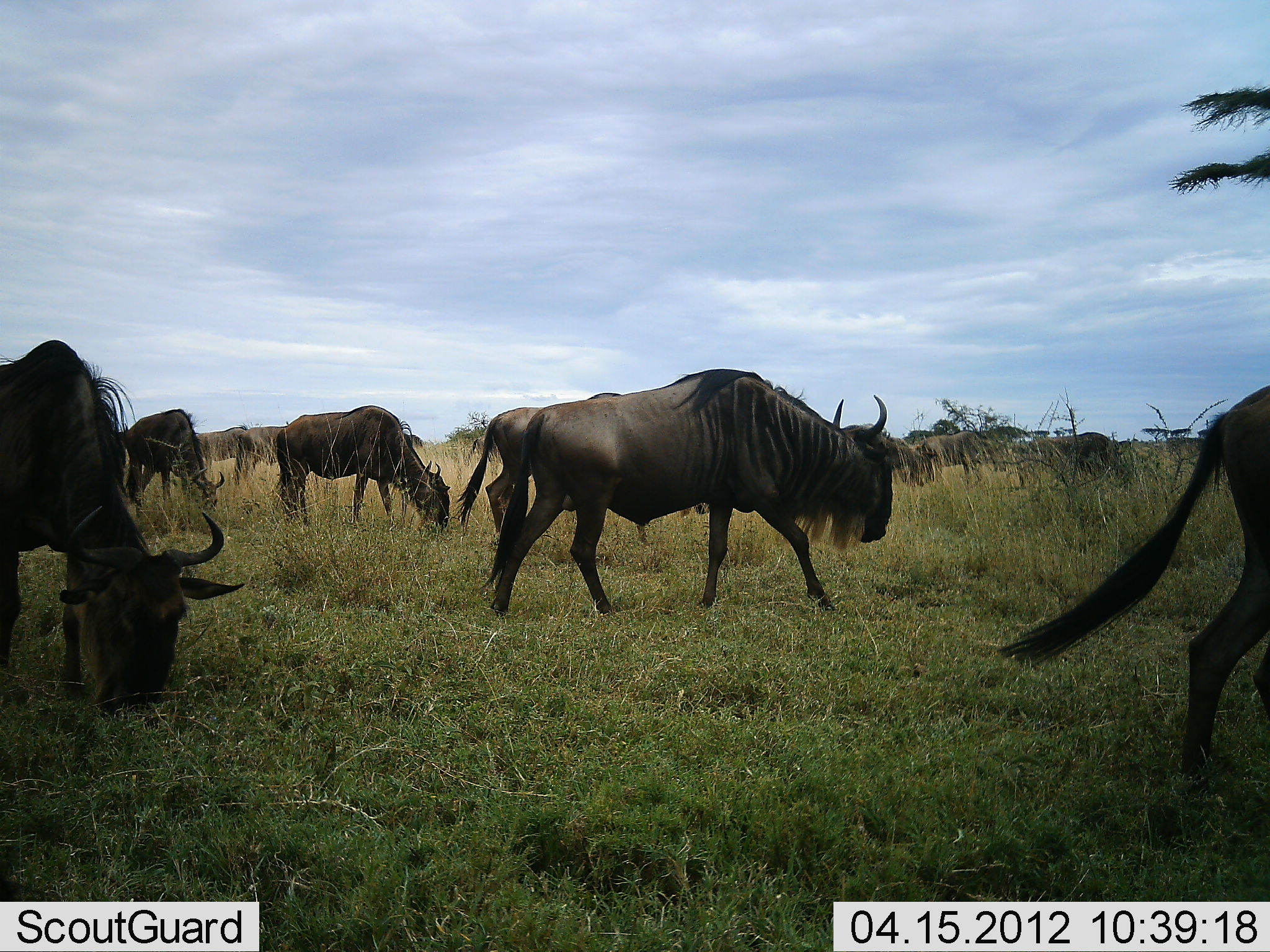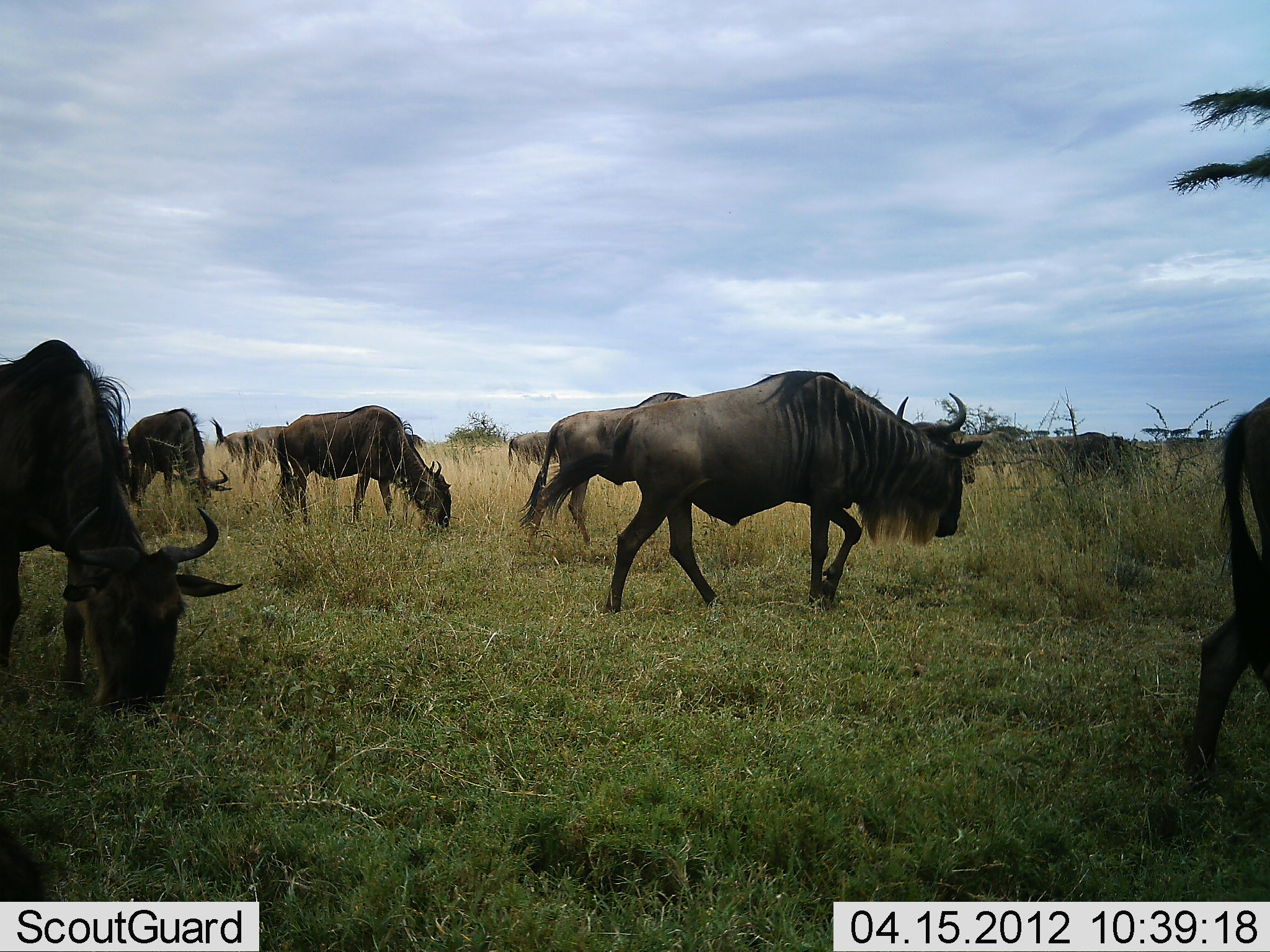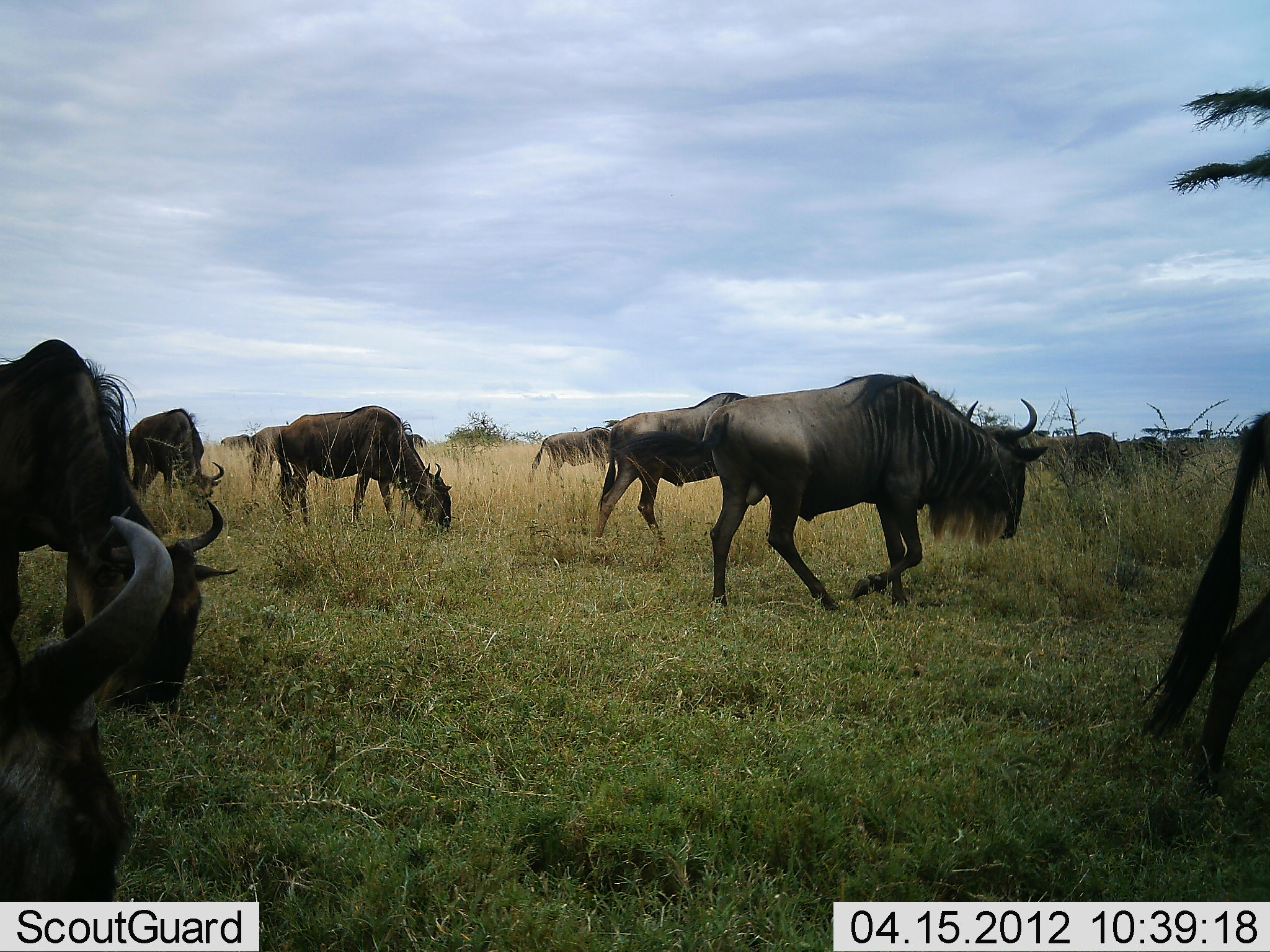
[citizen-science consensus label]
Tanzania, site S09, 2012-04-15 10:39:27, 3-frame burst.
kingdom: Animalia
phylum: Chordata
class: Mammalia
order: Artiodactyla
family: Bovidae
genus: Connochaetes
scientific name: Connochaetes taurinus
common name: blue wildebeest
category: wildebeest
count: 11-50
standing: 35%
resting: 3%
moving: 77%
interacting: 0%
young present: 0%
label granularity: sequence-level